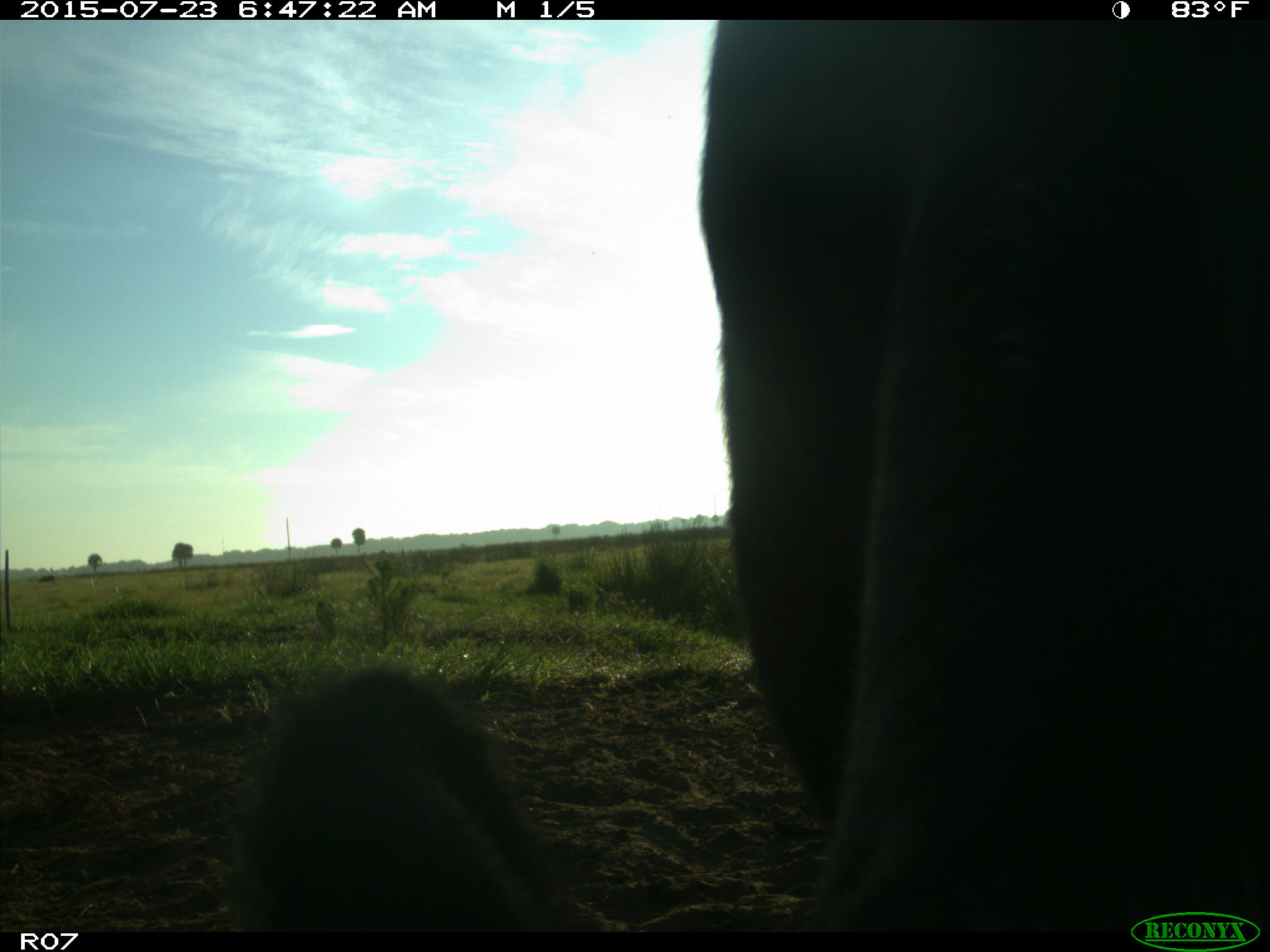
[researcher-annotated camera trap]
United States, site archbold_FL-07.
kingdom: Animalia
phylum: Chordata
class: Mammalia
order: Artiodactyla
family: Bovidae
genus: Bos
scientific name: Bos taurus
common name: domestic cow